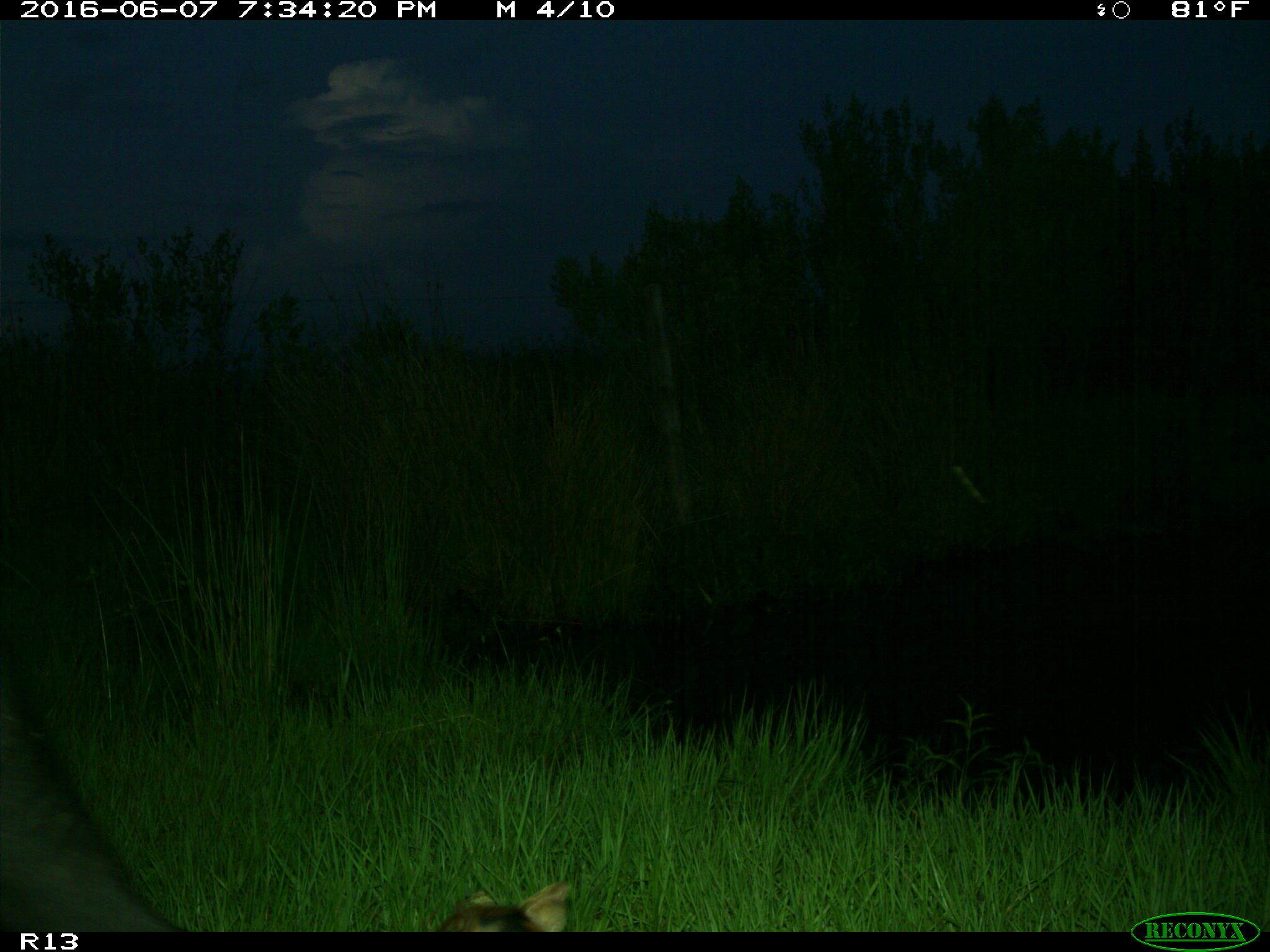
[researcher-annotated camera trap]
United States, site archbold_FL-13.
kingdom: Animalia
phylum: Chordata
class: Mammalia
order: Artiodactyla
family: Suidae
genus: Sus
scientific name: Sus scrofa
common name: wild boar